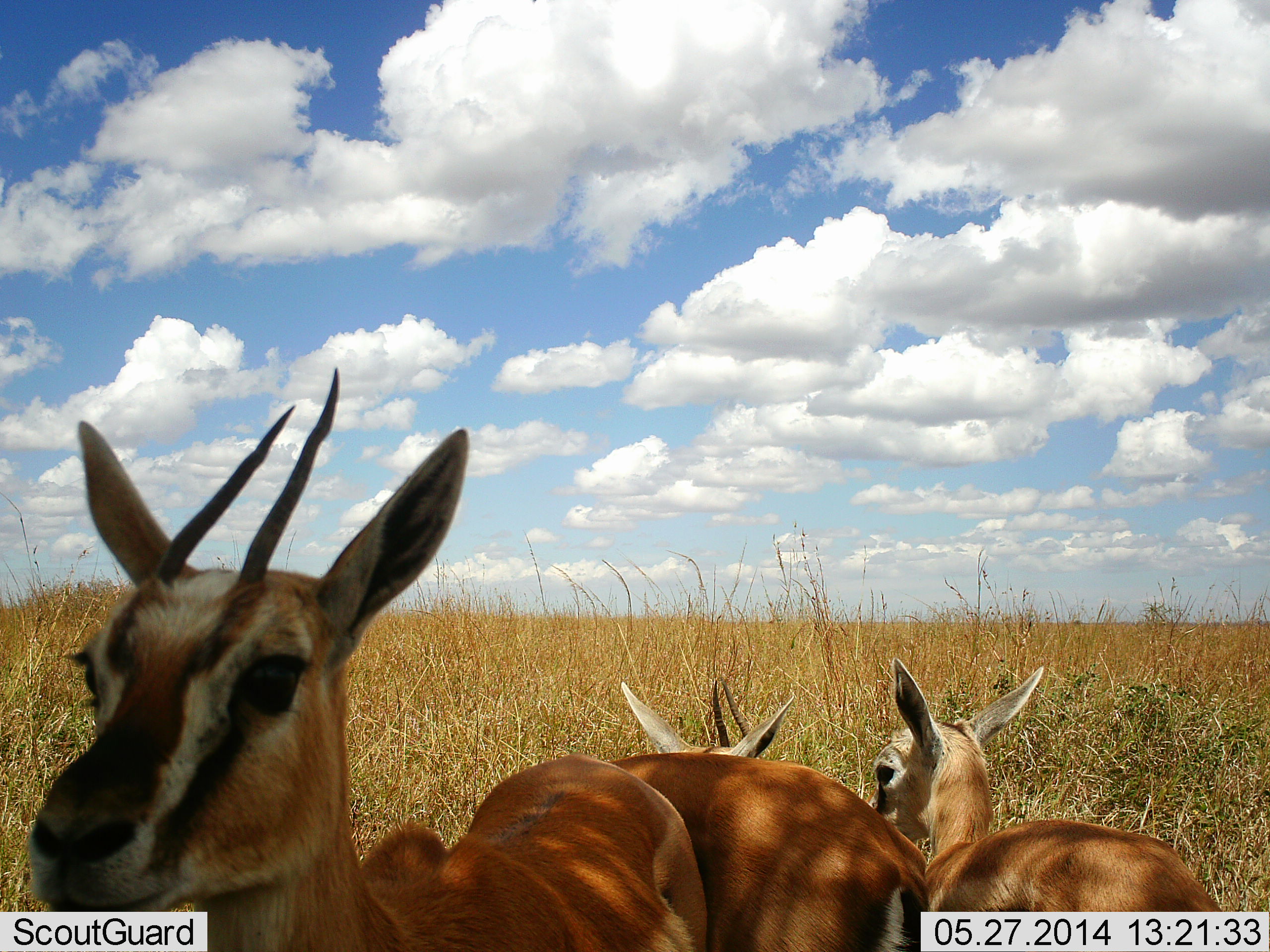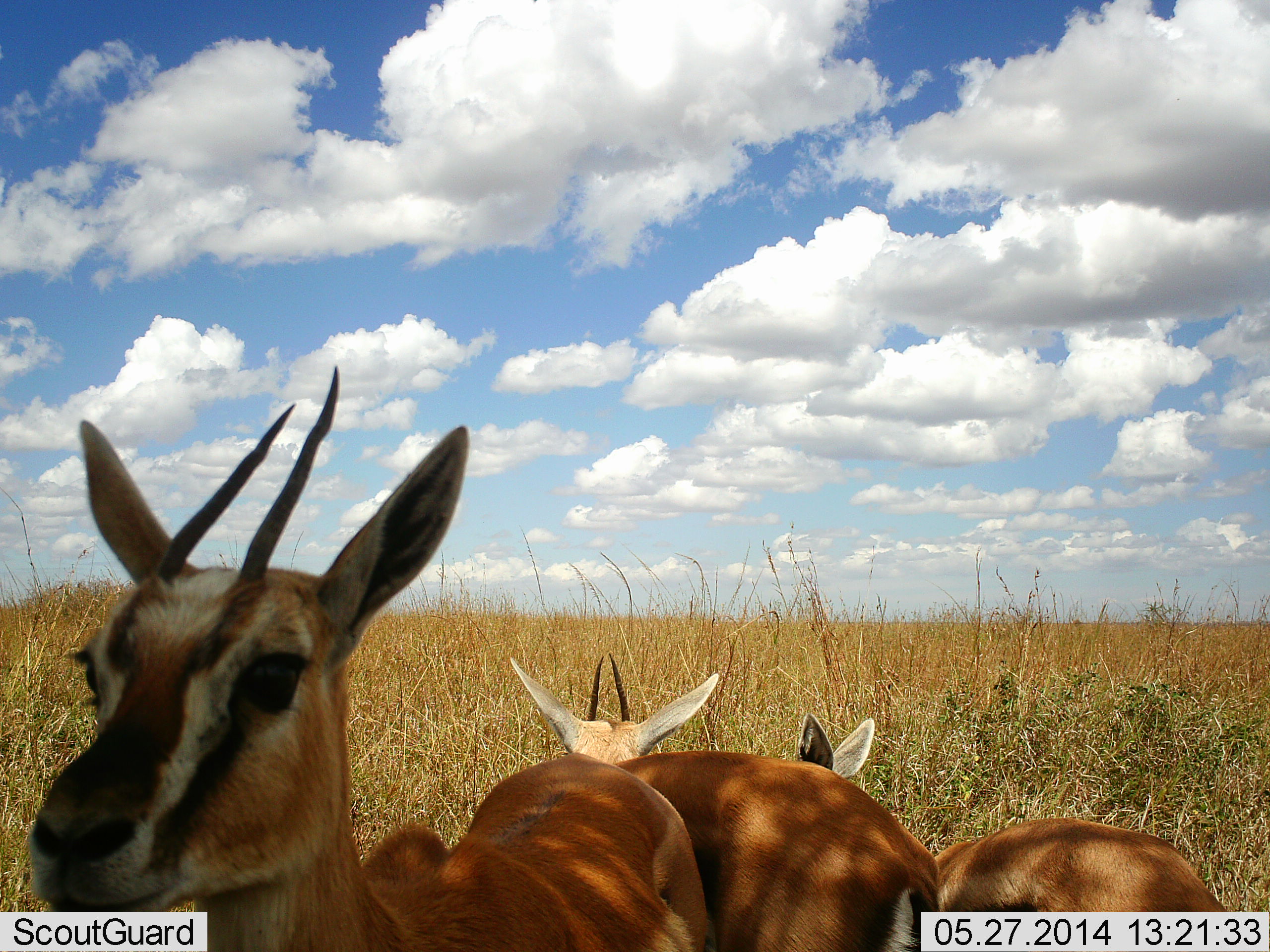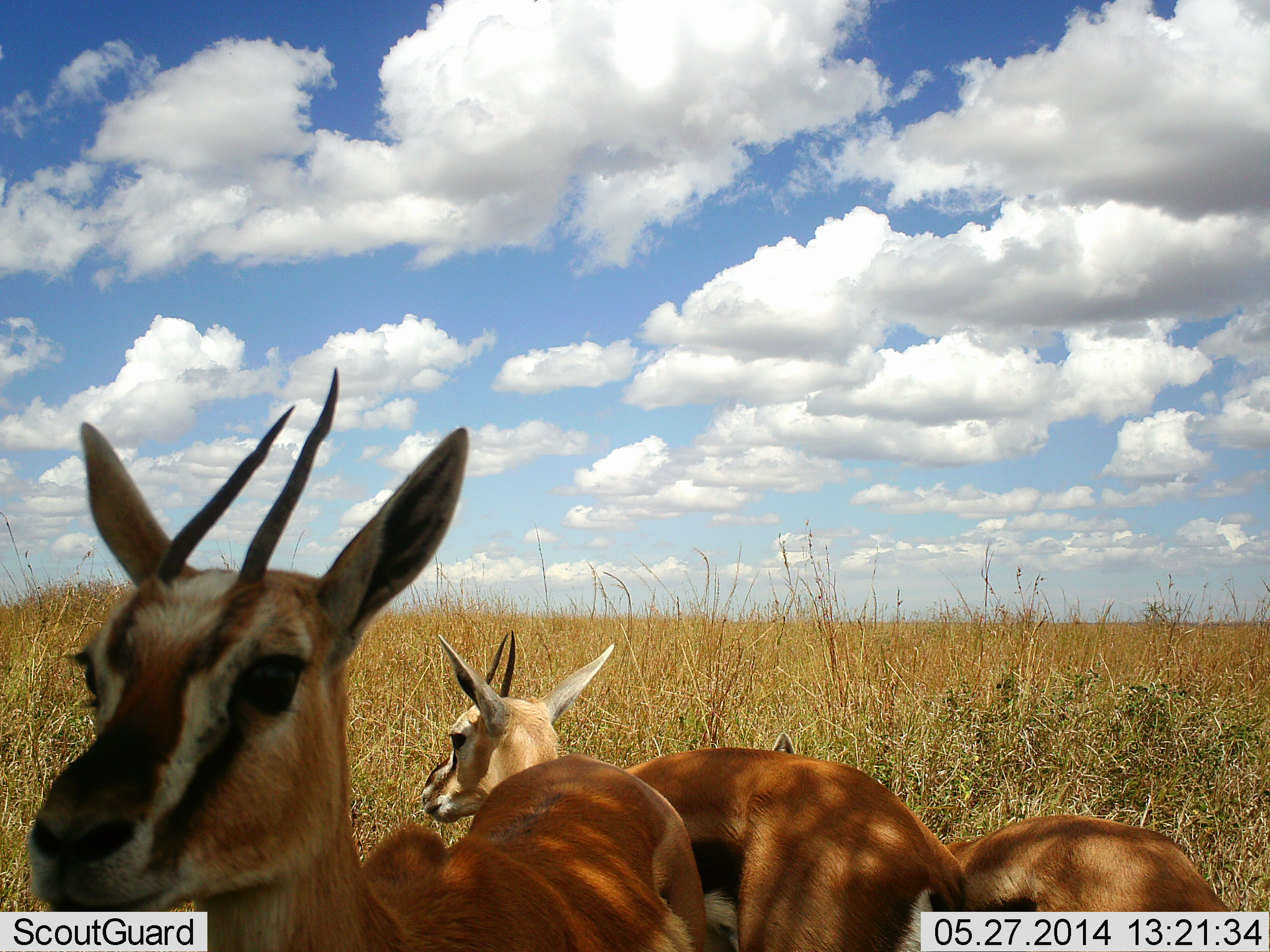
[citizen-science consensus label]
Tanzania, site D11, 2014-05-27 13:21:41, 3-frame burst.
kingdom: Animalia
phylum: Chordata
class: Mammalia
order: Artiodactyla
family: Bovidae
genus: Eudorcas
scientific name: Eudorcas thomsonii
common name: thomson's gazelle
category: gazellethomsons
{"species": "gazellethomsons (thomson's gazelle) (Eudorcas thomsonii)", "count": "3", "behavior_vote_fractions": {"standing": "70%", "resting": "30%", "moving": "0%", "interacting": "10%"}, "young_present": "20%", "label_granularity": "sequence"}